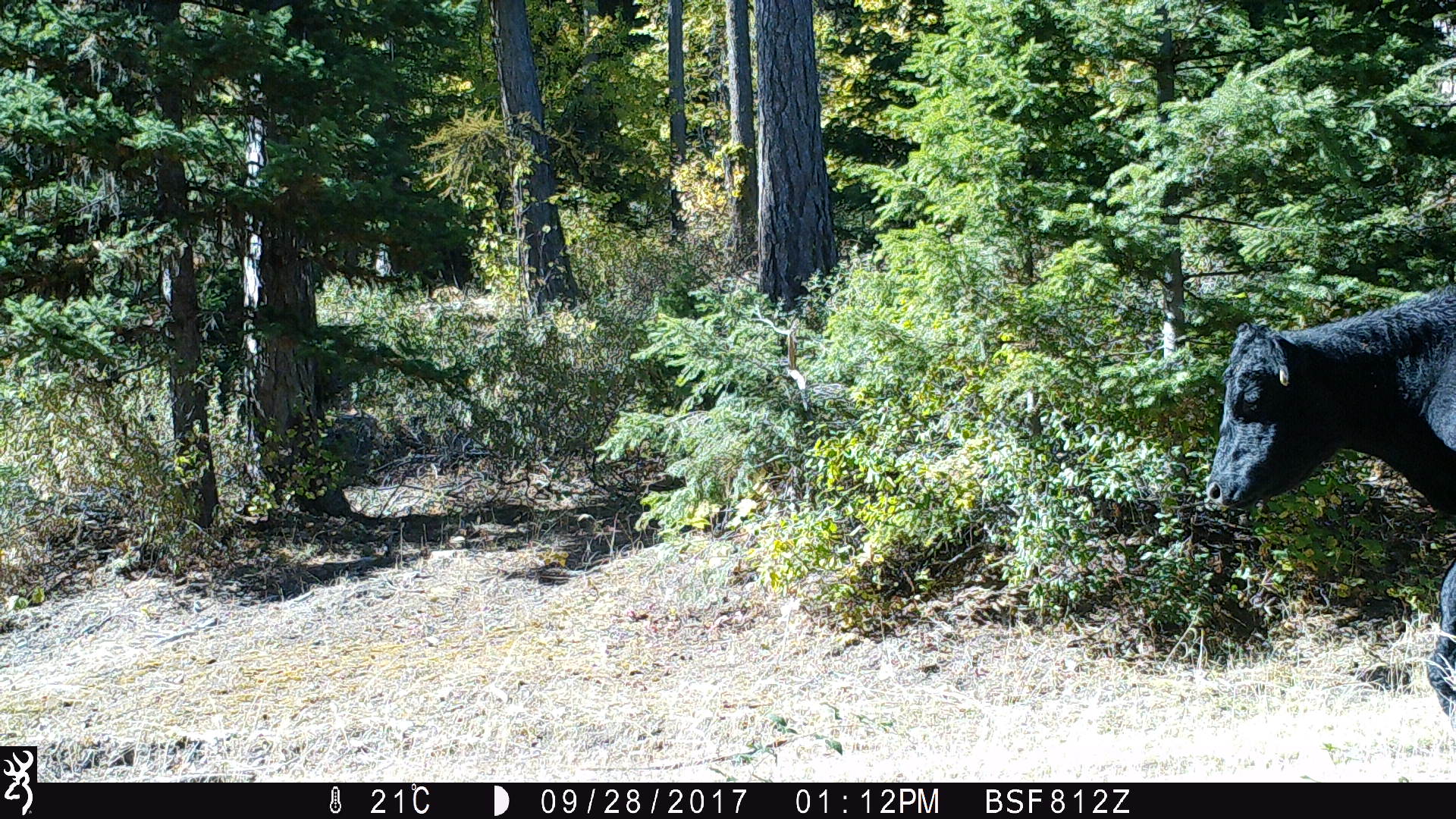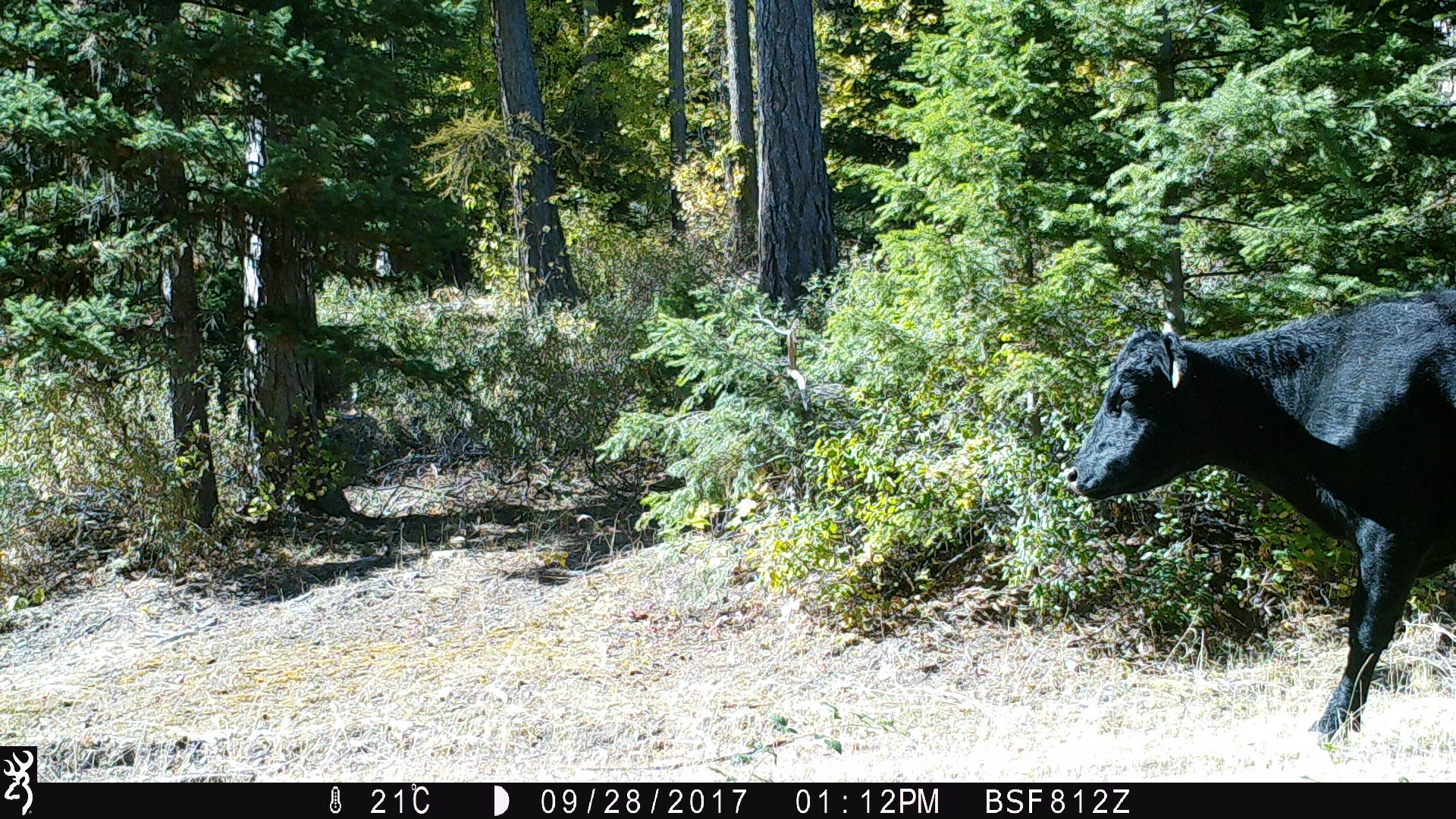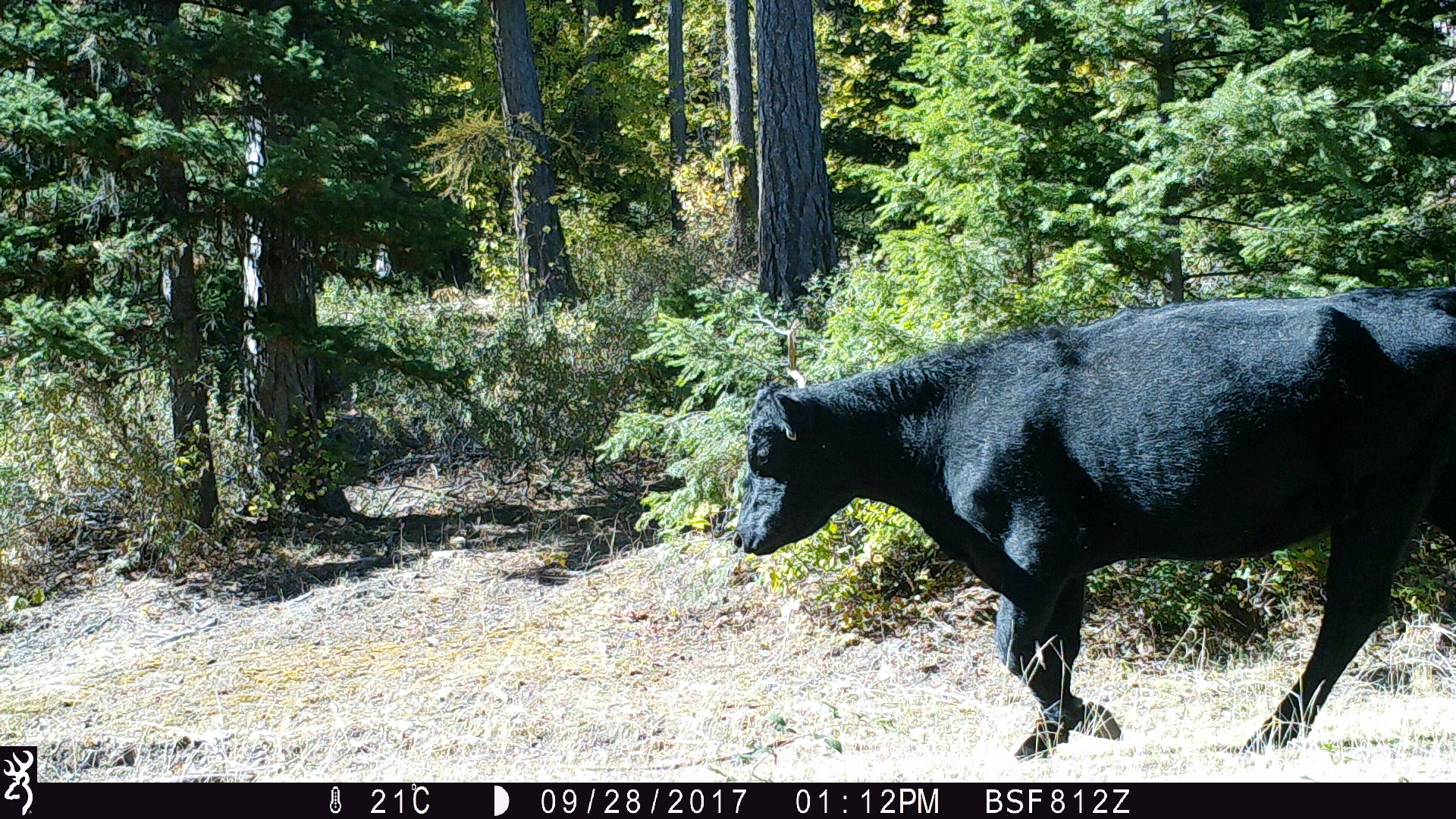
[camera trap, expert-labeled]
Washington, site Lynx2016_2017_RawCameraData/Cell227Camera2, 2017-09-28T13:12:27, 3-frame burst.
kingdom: Animalia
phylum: Chordata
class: Mammalia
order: Artiodactyla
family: Bovidae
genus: Bos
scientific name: Bos taurus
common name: domestic cattle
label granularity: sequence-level